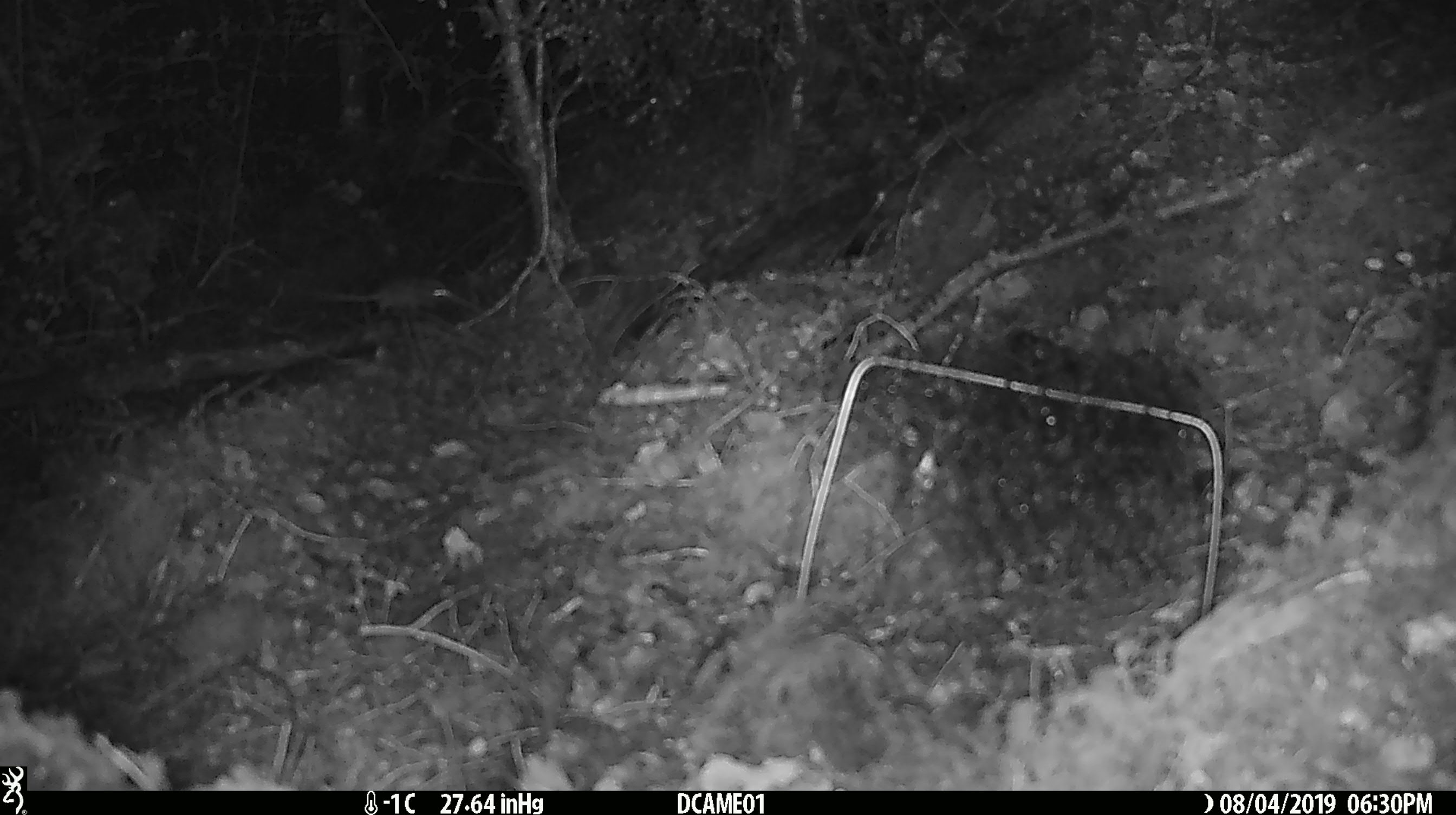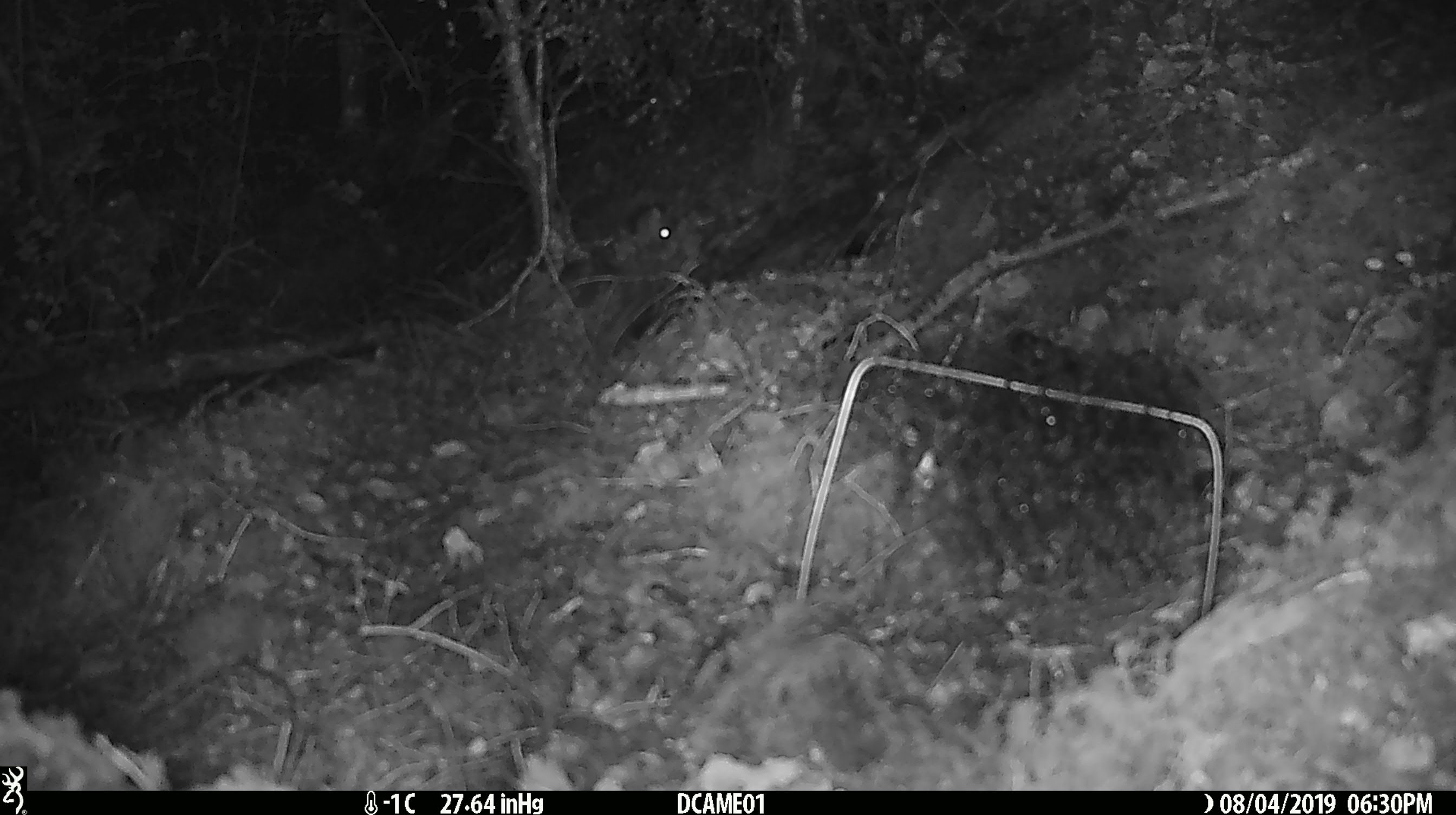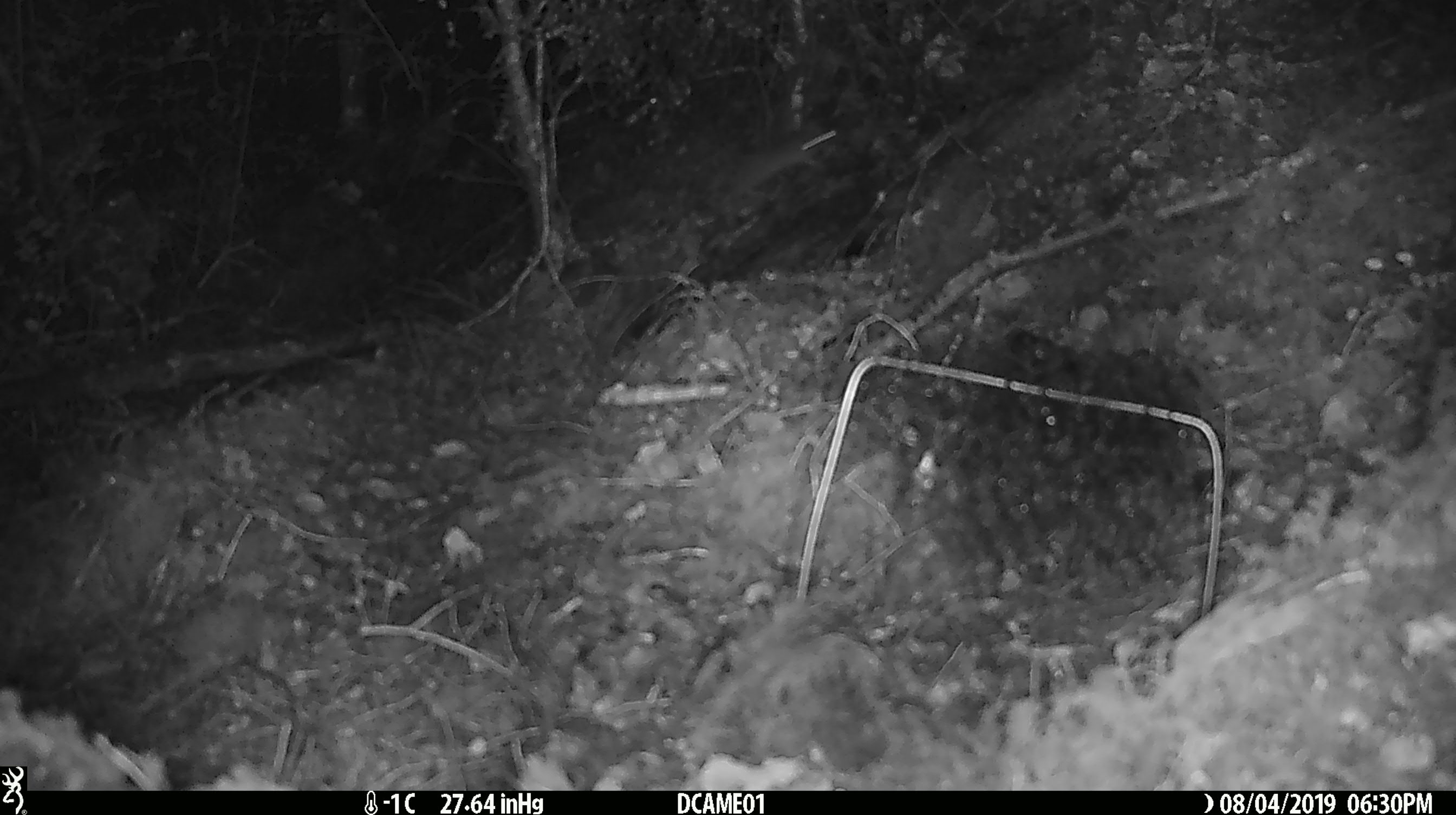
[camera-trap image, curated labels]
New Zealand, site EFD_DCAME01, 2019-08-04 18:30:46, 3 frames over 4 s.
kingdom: Animalia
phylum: Chordata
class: Mammalia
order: Rodentia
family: Muridae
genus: Mus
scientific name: Mus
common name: mouse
Mouse (Mus).